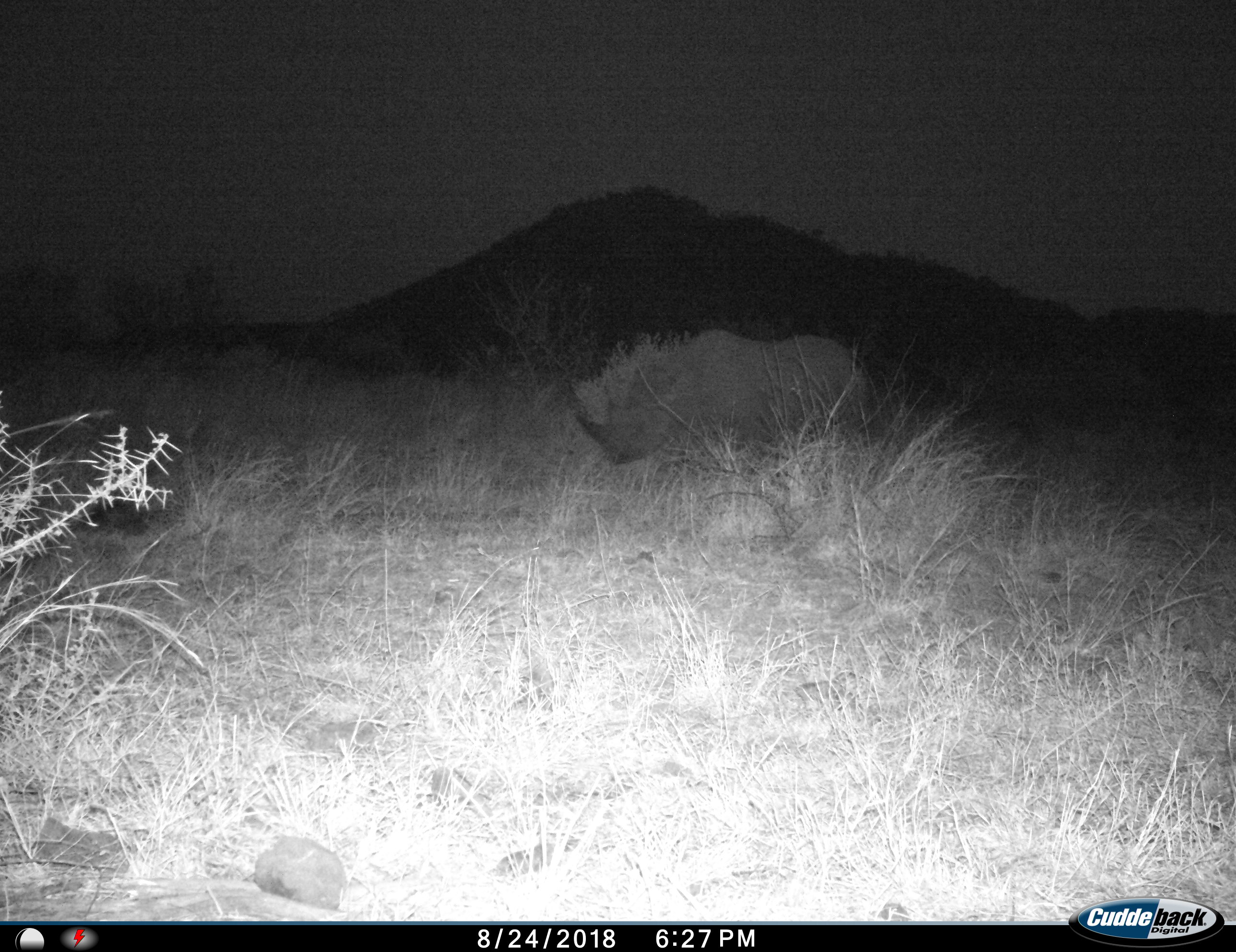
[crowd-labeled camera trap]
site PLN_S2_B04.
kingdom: Animalia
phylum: Chordata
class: Mammalia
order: Perissodactyla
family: Rhinocerotidae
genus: Diceros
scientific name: Diceros bicornis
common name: black rhinoceros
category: rhinocerosblack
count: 1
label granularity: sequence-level